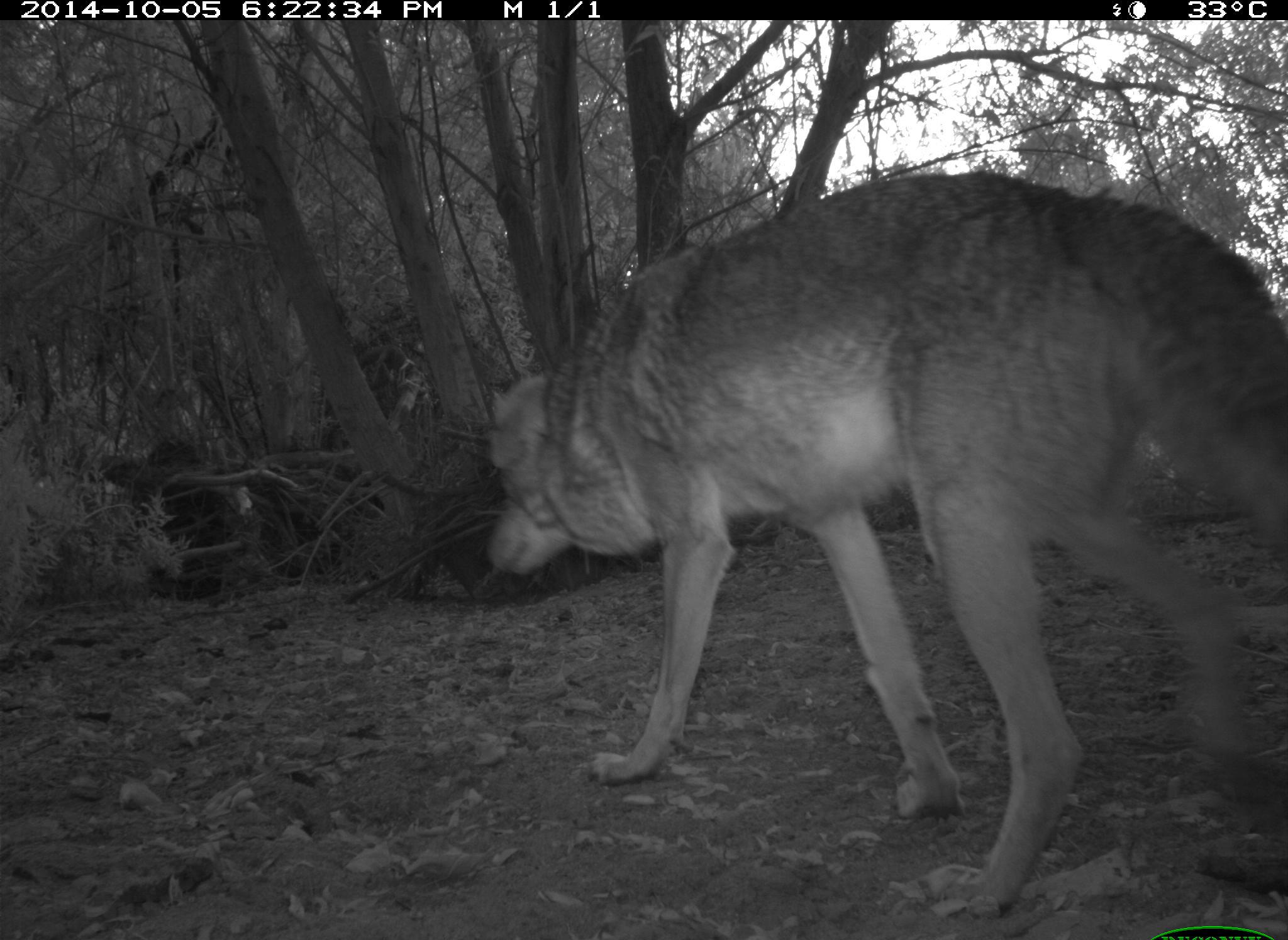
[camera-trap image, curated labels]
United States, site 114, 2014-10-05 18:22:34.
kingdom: Animalia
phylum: Chordata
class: Mammalia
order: Carnivora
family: Canidae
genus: Canis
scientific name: Canis latrans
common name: coyote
Coyote (Canis latrans).